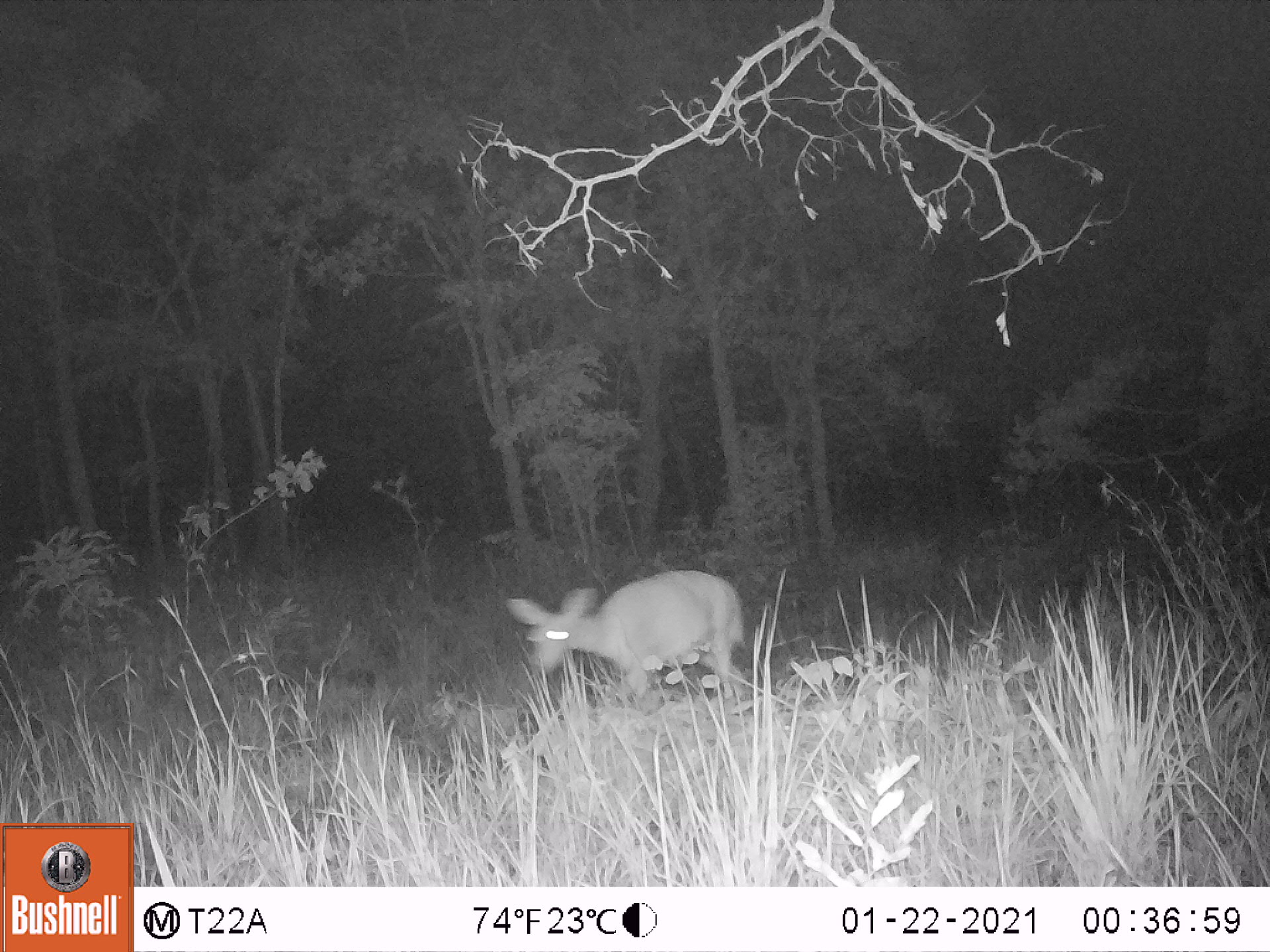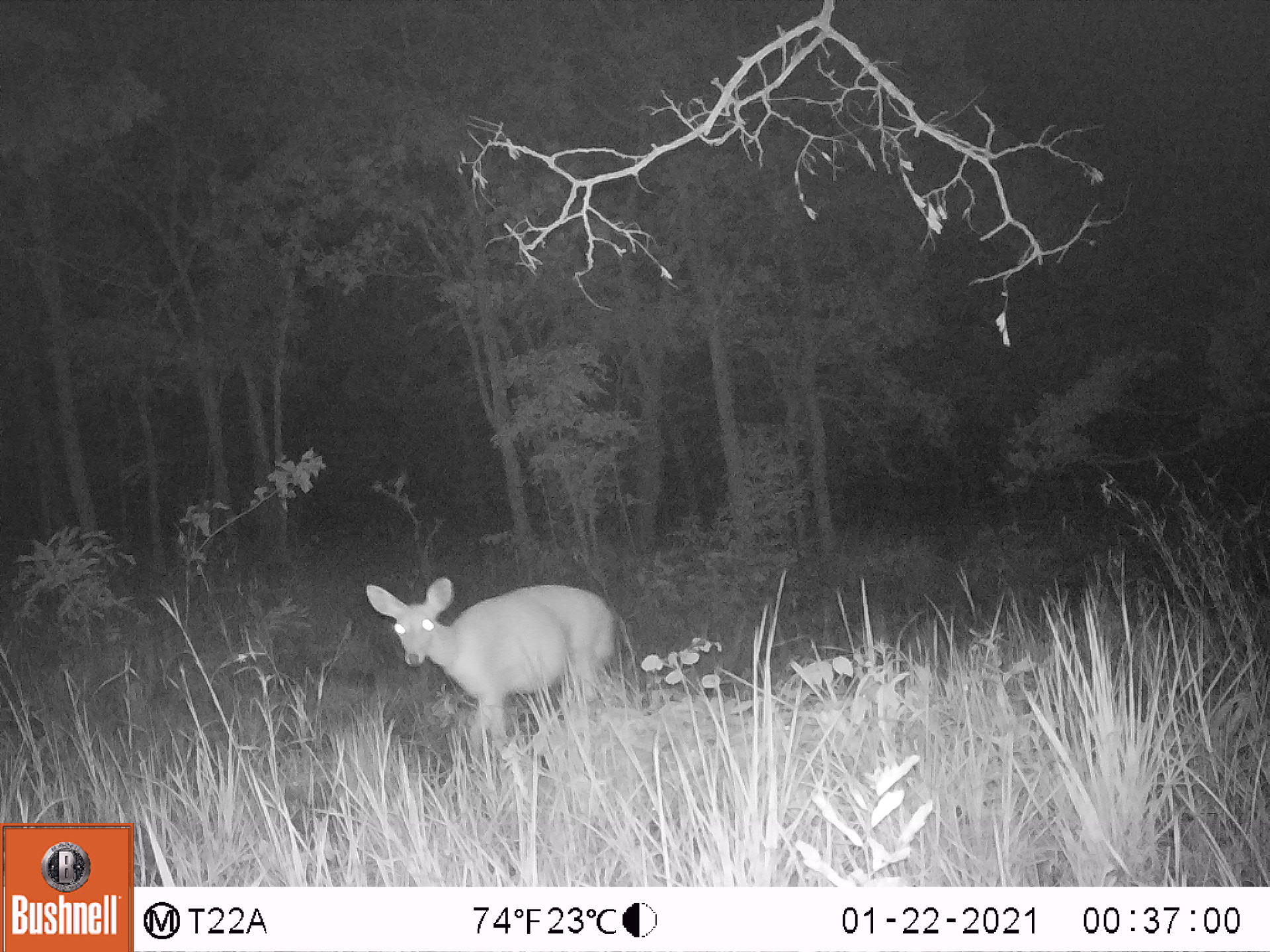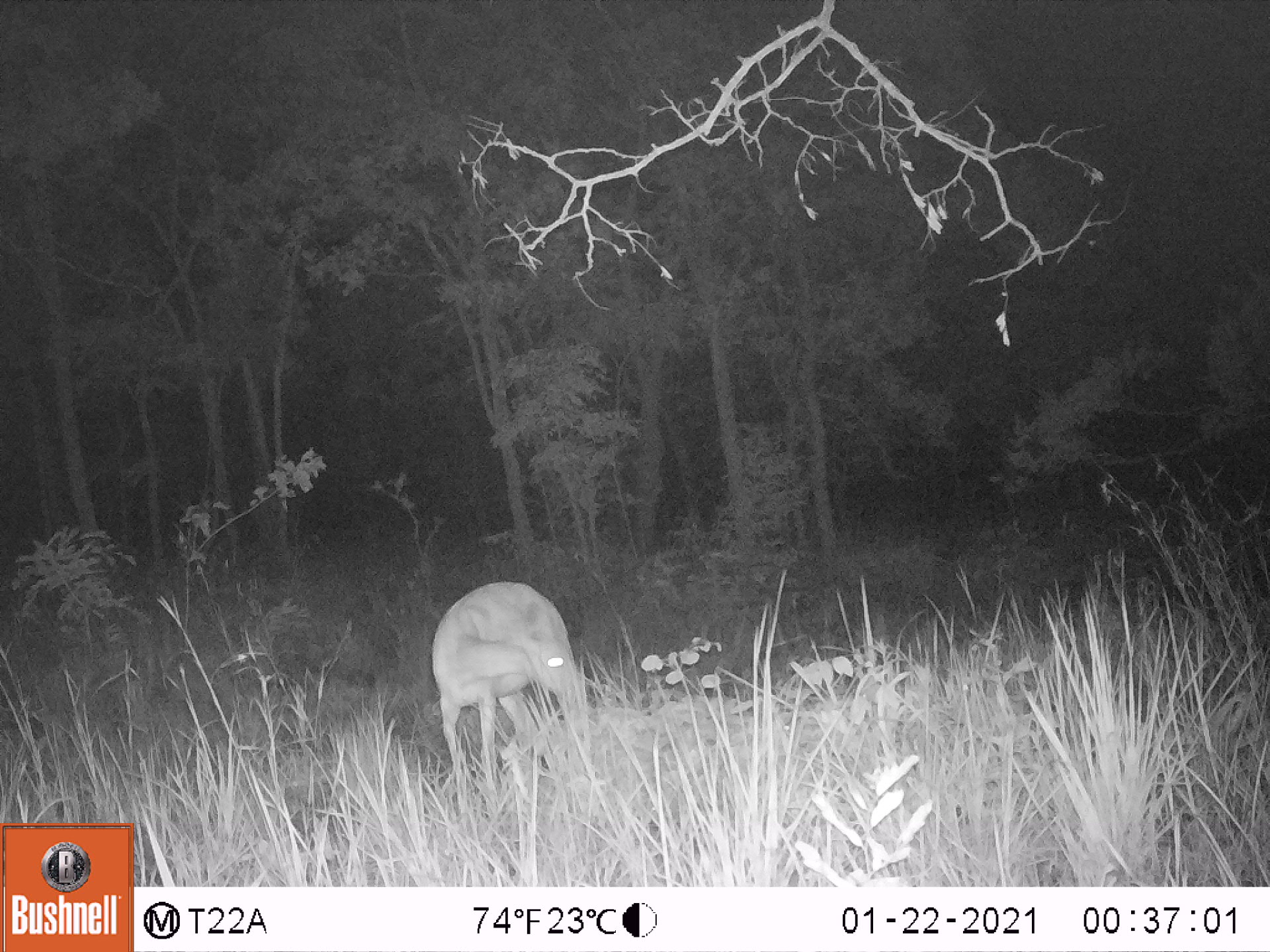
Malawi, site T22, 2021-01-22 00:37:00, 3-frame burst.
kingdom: Animalia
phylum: Chordata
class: Mammalia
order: Artiodactyla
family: Bovidae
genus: Redunca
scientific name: Redunca arundinum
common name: southern reedbuck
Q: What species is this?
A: Southern reedbuck (Redunca arundinum).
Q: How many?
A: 1.